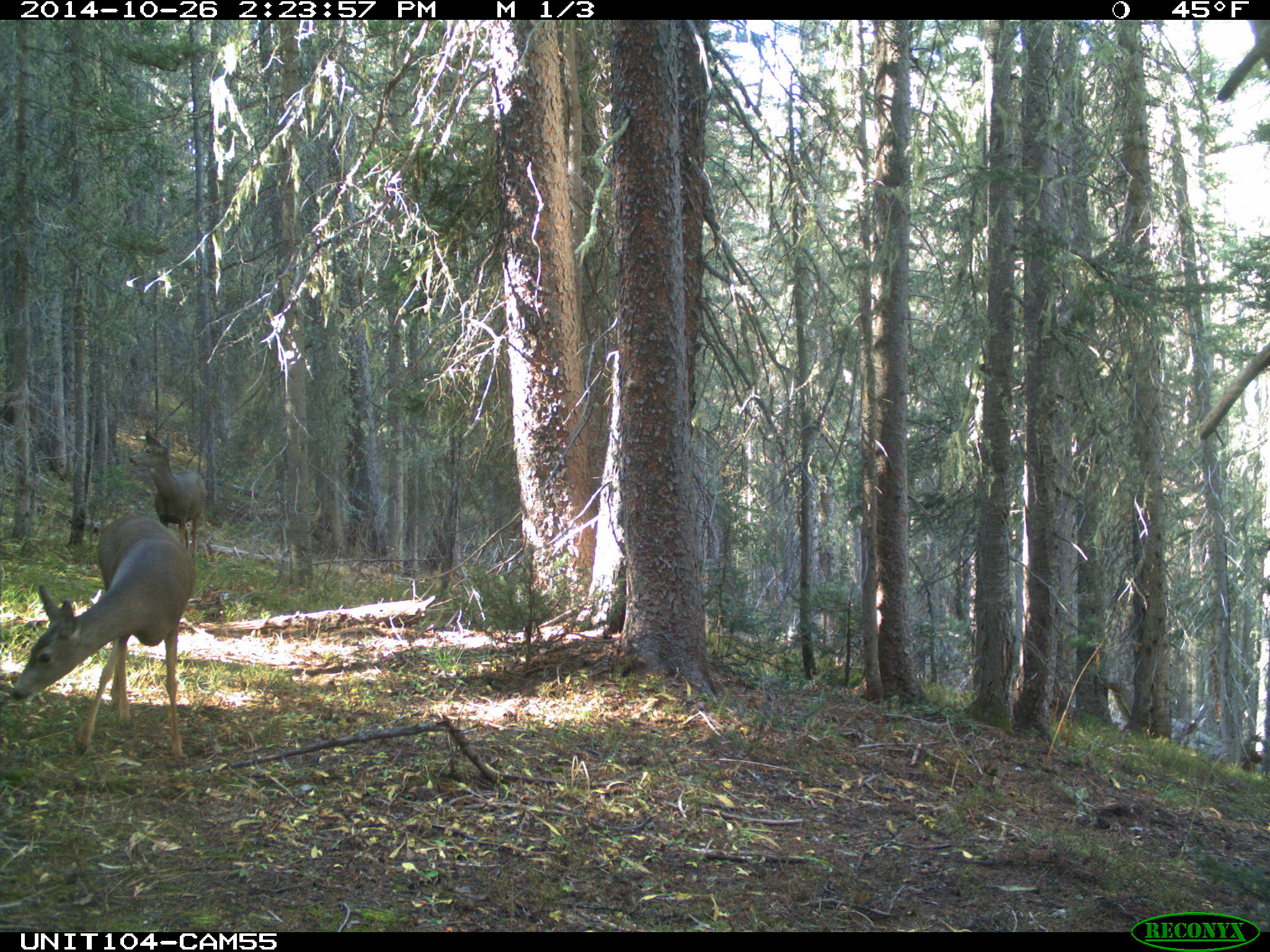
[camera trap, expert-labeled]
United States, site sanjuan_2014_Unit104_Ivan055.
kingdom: Animalia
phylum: Chordata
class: Mammalia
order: Artiodactyla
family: Cervidae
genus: Odocoileus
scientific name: Odocoileus hemionus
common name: mule deer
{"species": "Odocoileus hemionus (mule deer)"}